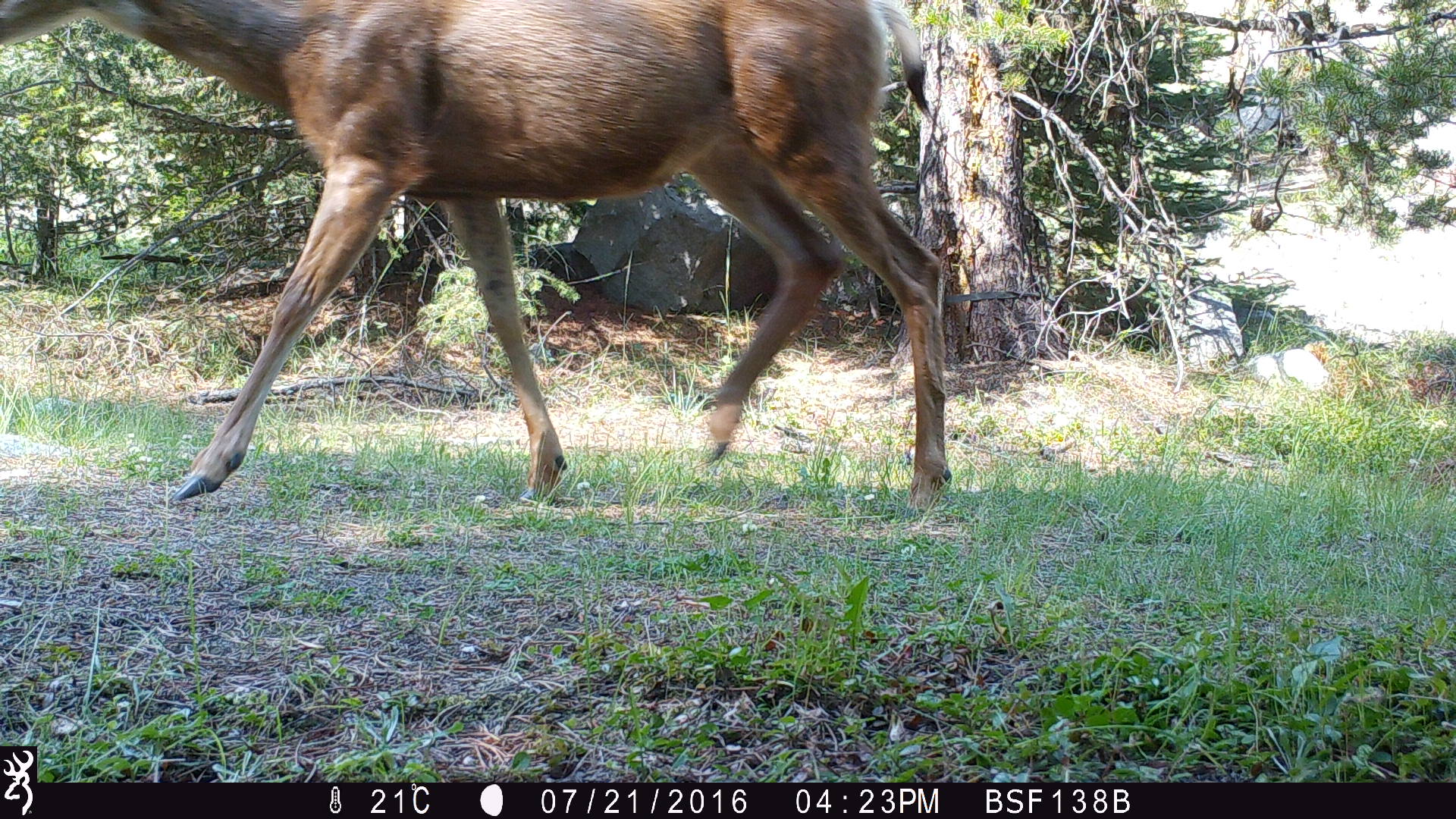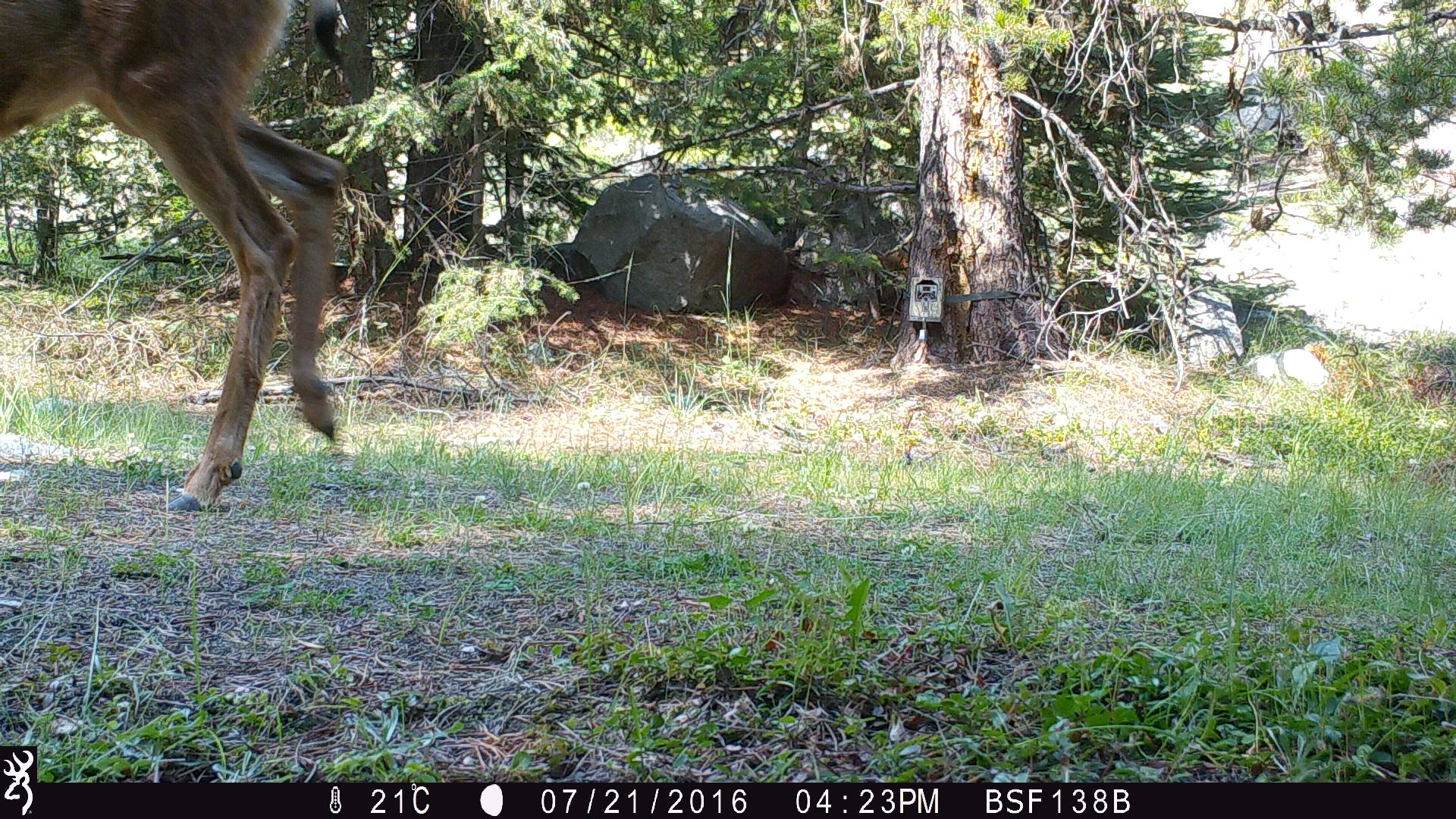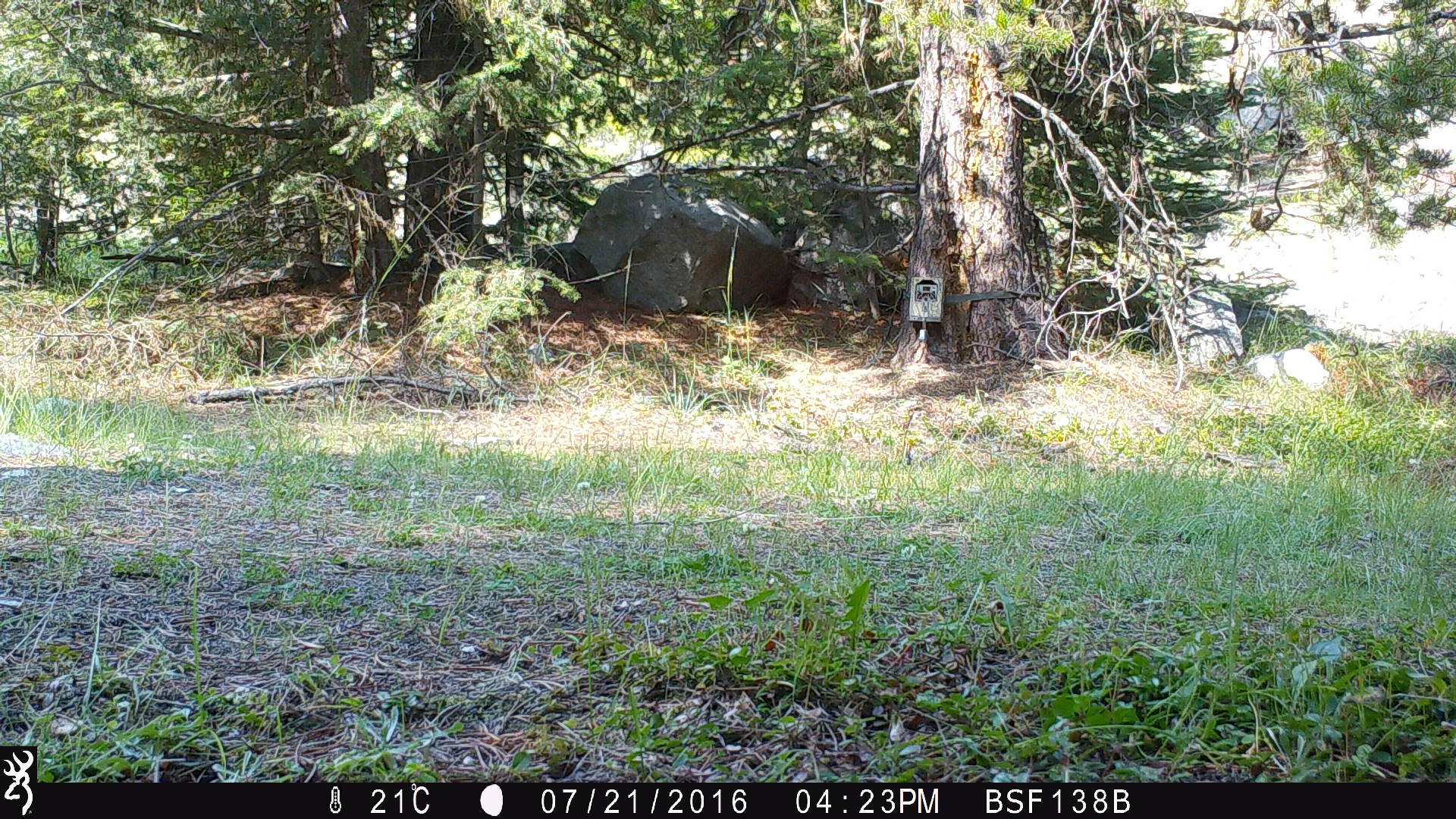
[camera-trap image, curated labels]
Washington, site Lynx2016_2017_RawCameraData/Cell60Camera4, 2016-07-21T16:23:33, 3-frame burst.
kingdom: Animalia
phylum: Chordata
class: Mammalia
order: Artiodactyla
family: Cervidae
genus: Odocoileus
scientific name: Odocoileus hemionus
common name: mule deer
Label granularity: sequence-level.